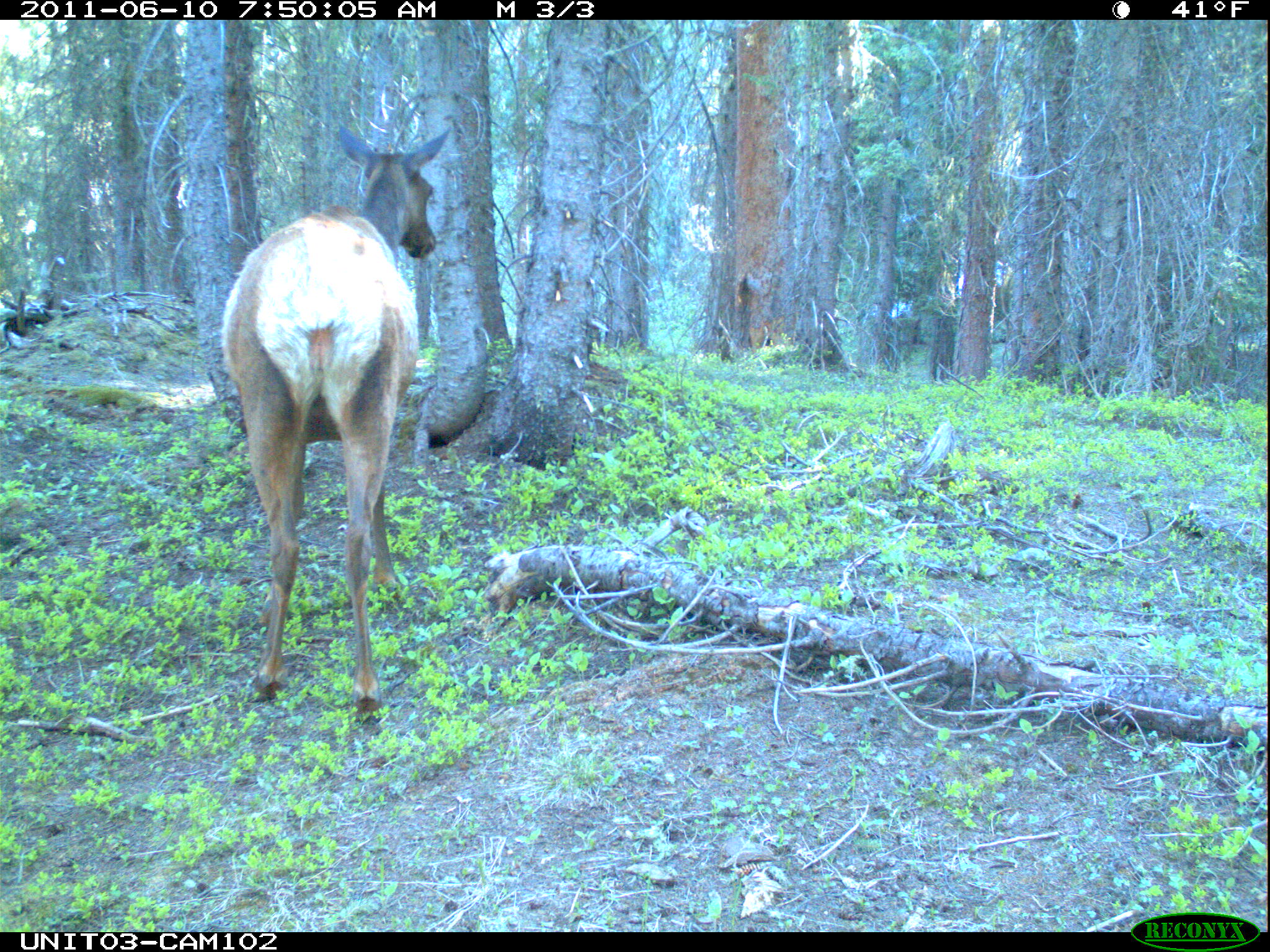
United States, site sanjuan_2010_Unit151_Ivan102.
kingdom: Animalia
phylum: Chordata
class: Mammalia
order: Artiodactyla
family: Cervidae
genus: Cervus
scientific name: Cervus elaphus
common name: red deer